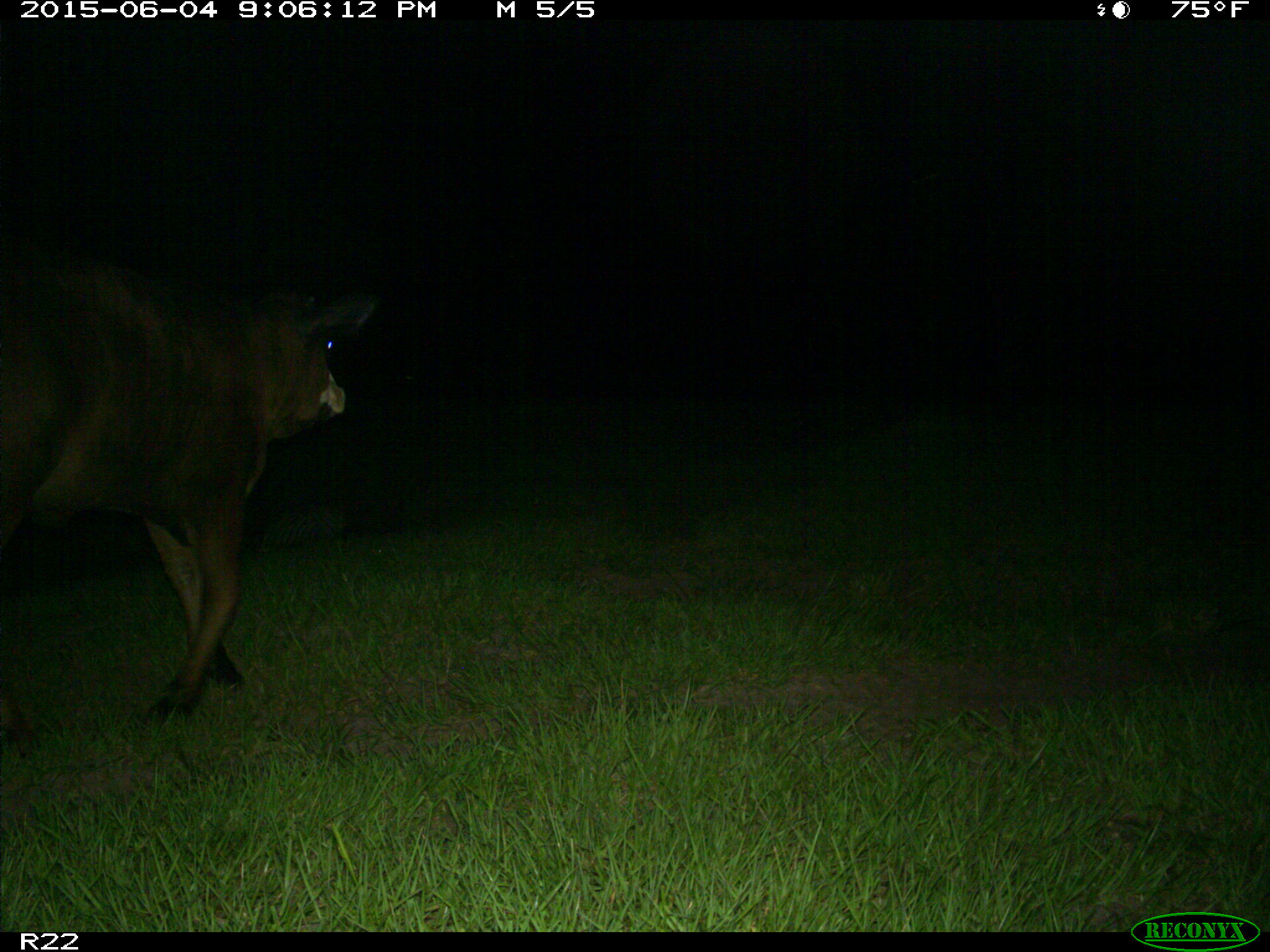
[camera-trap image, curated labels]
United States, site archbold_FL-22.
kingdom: Animalia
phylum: Chordata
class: Mammalia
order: Artiodactyla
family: Bovidae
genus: Bos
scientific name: Bos taurus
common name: domestic cow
Bos taurus (domestic cow).